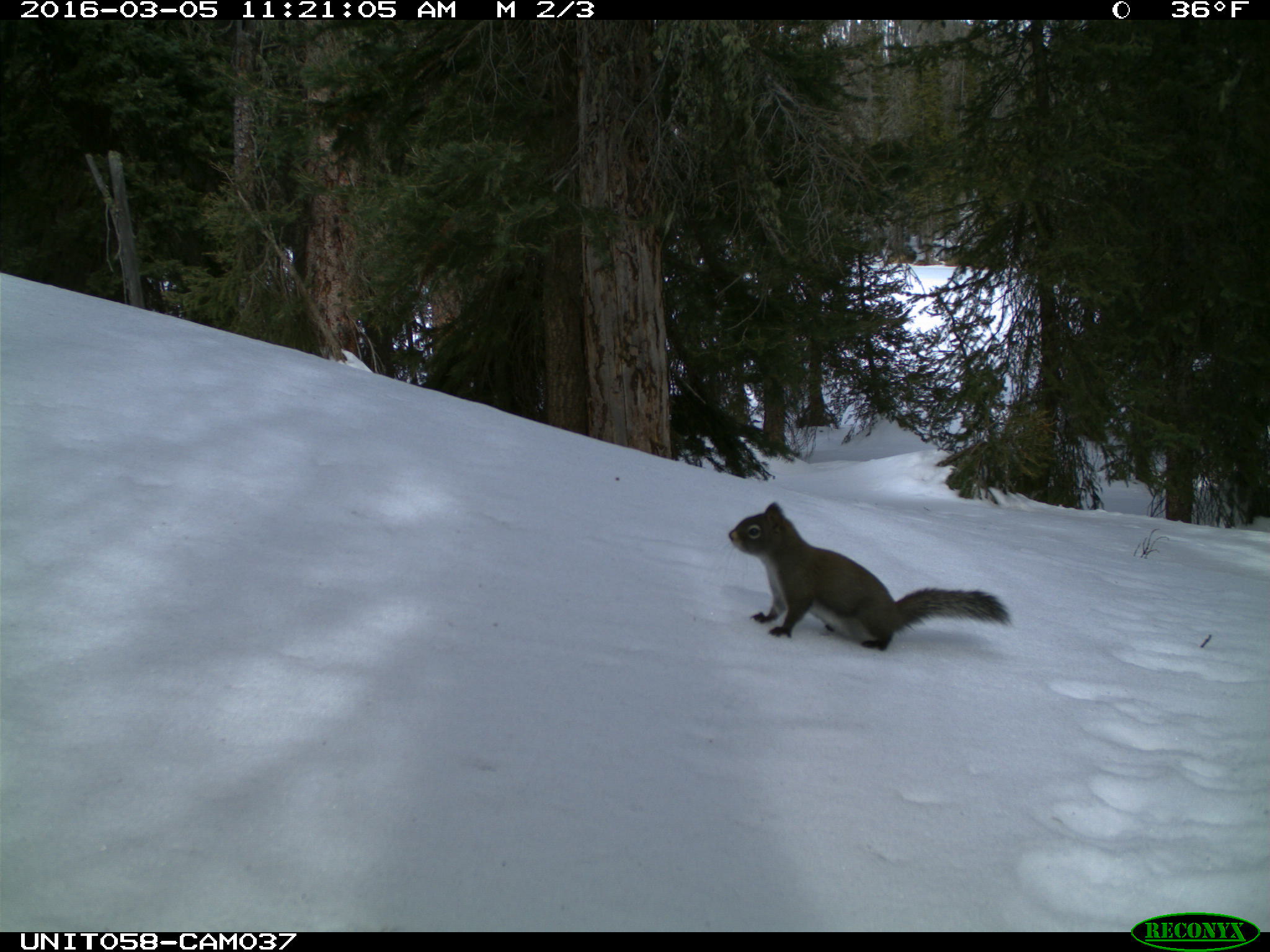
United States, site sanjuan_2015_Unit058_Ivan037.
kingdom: Animalia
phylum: Chordata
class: Mammalia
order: Rodentia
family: Sciuridae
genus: Tamiasciurus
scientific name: Tamiasciurus hudsonicus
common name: american red squirrel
Tamiasciurus hudsonicus (american red squirrel).